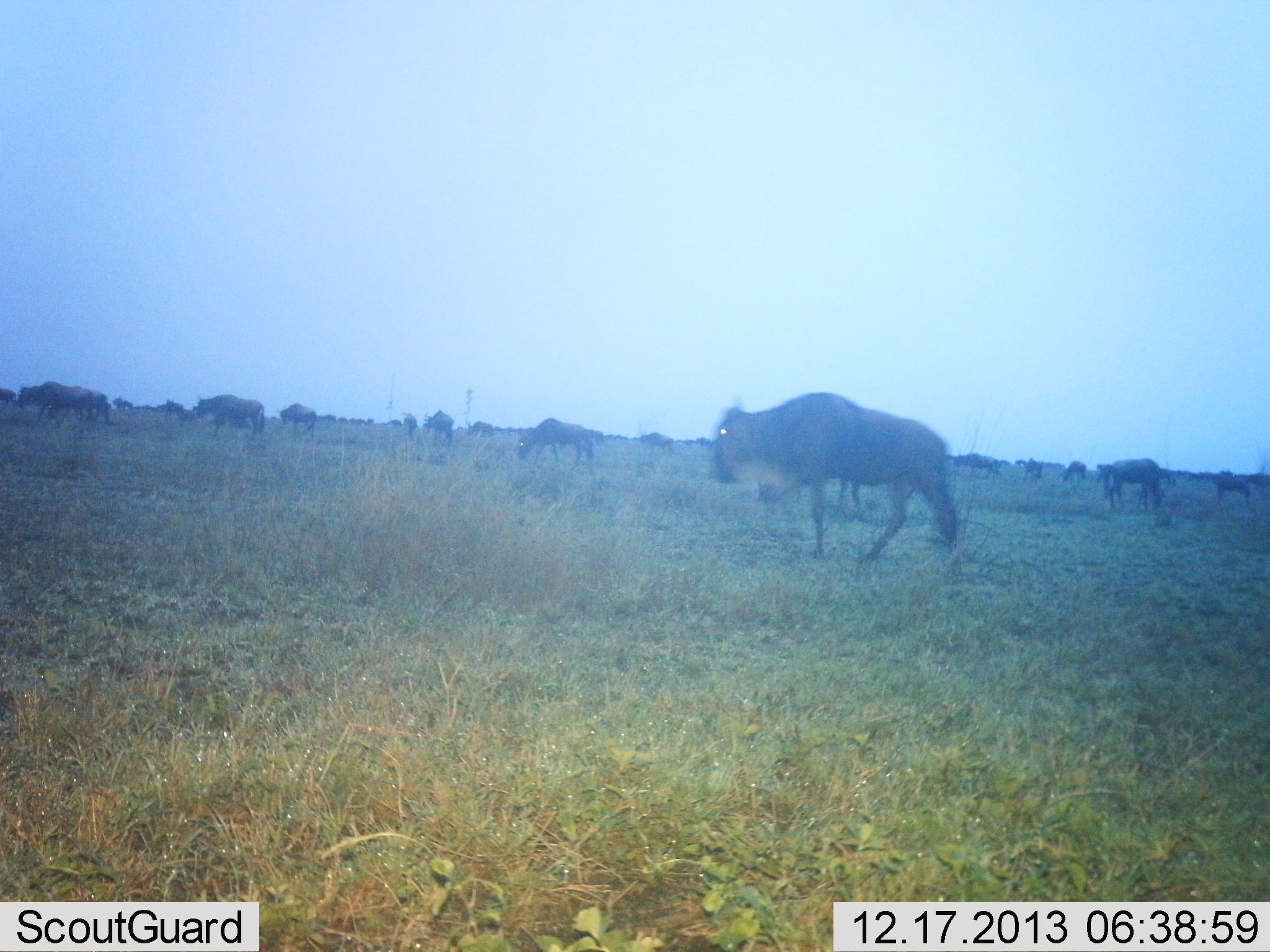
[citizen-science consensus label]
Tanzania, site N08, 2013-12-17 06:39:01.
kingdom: Animalia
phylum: Chordata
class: Mammalia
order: Artiodactyla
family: Bovidae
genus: Connochaetes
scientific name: Connochaetes taurinus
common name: blue wildebeest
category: wildebeest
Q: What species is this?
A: Wildebeest (blue wildebeest) (Connochaetes taurinus).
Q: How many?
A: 11-50.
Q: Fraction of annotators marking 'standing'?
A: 40%.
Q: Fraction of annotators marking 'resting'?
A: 0%.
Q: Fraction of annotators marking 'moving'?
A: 70%.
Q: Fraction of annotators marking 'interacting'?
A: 0%.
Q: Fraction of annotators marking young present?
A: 0%.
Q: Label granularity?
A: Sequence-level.